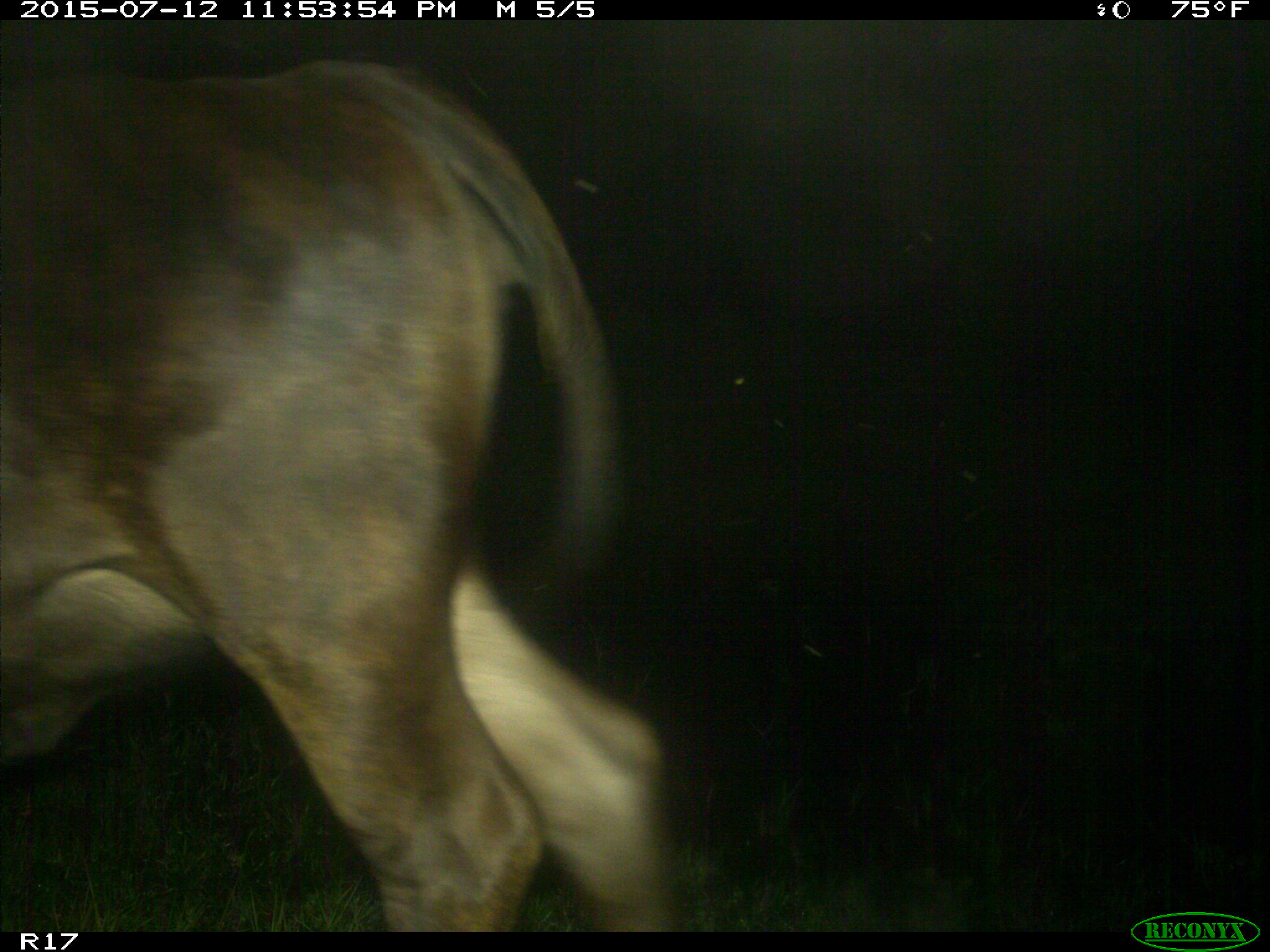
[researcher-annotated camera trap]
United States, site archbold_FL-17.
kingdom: Animalia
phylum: Chordata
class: Mammalia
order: Artiodactyla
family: Bovidae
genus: Bos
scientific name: Bos taurus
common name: domestic cow